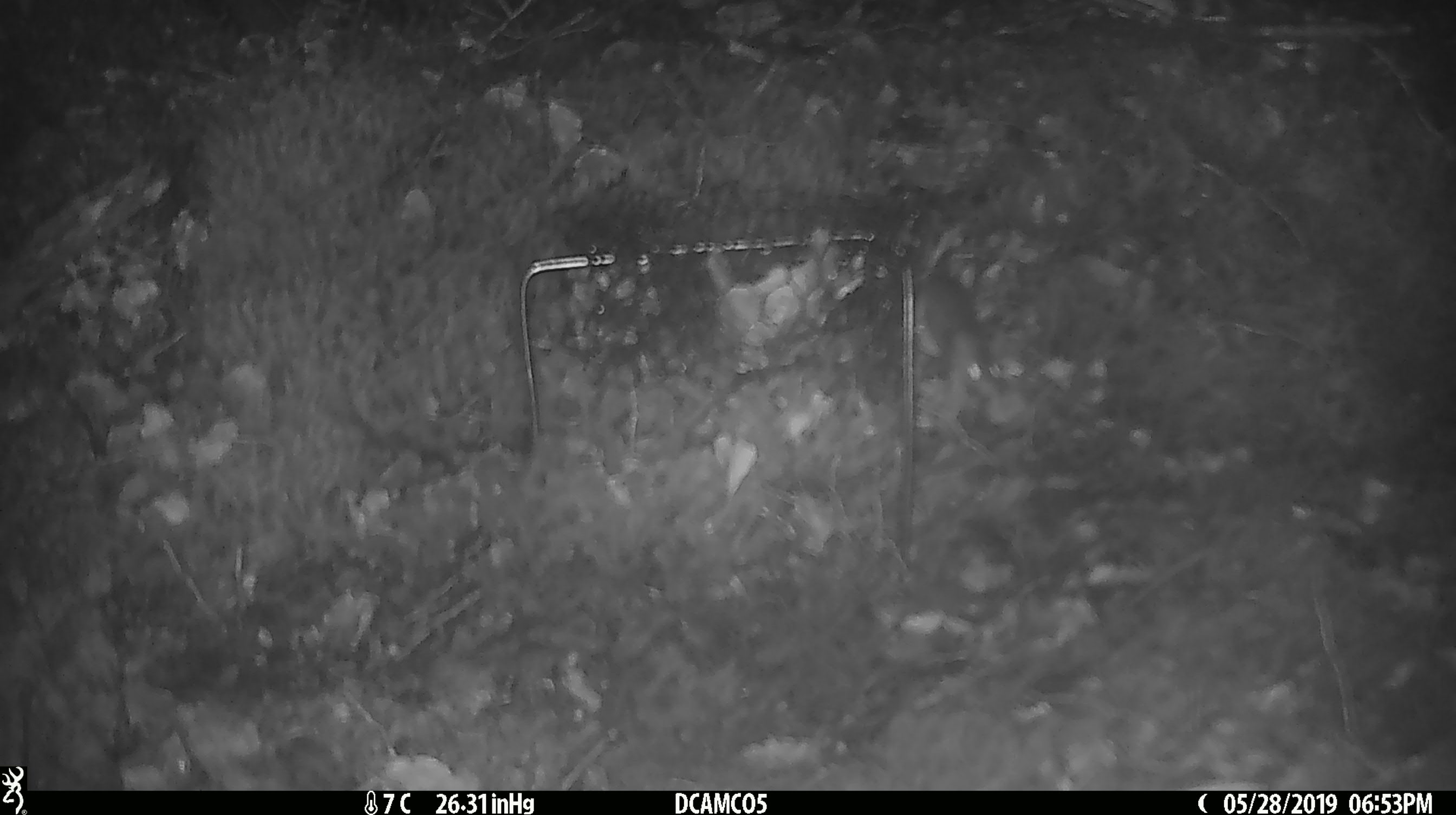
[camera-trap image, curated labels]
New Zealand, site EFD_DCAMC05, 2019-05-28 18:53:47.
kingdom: Animalia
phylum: Chordata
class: Mammalia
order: Rodentia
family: Muridae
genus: Mus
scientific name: Mus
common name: mouse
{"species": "mouse (Mus)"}